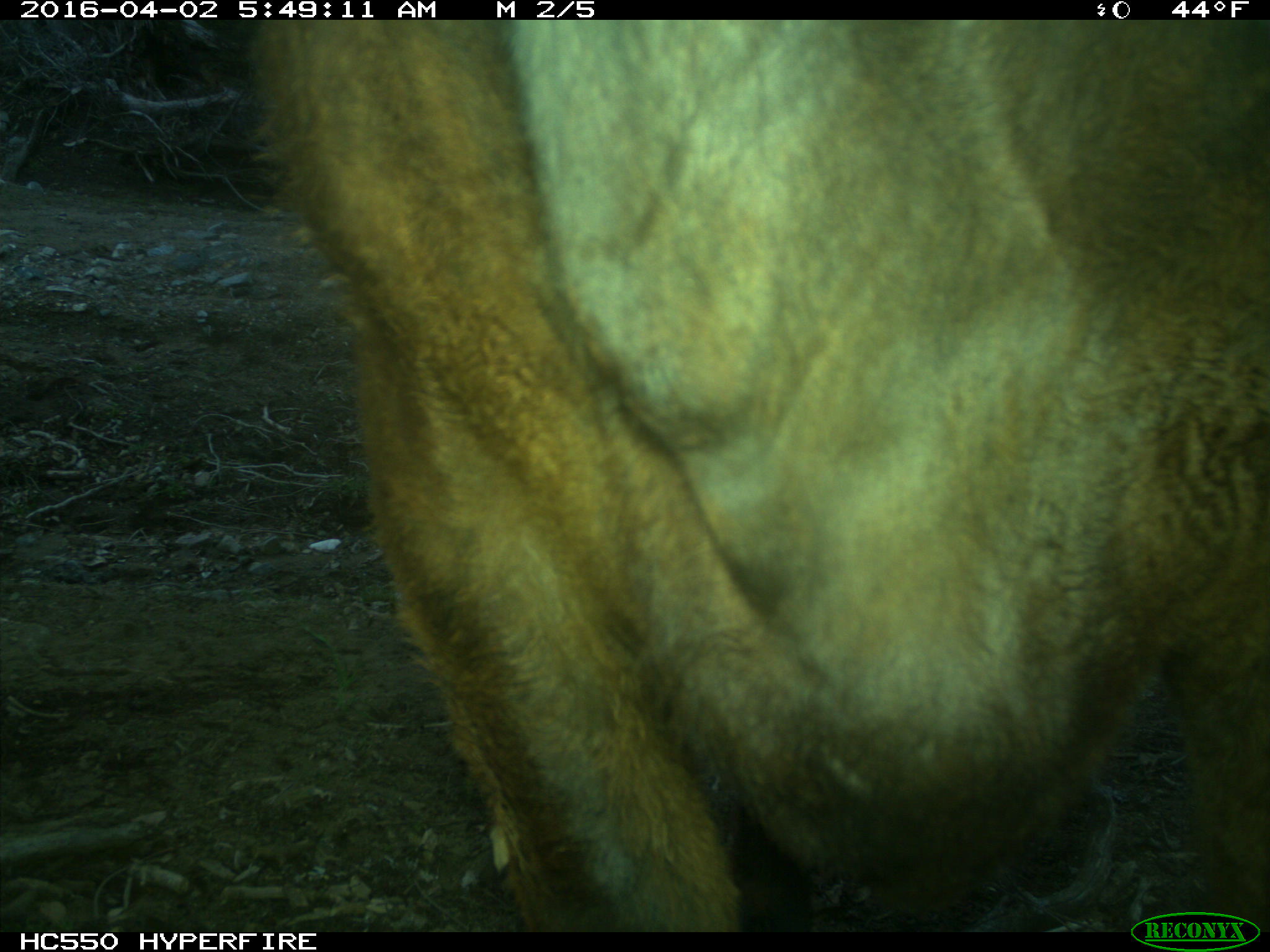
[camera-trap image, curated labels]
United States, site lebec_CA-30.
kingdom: Animalia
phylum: Chordata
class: Mammalia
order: Artiodactyla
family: Bovidae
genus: Bos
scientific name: Bos taurus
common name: domestic cow